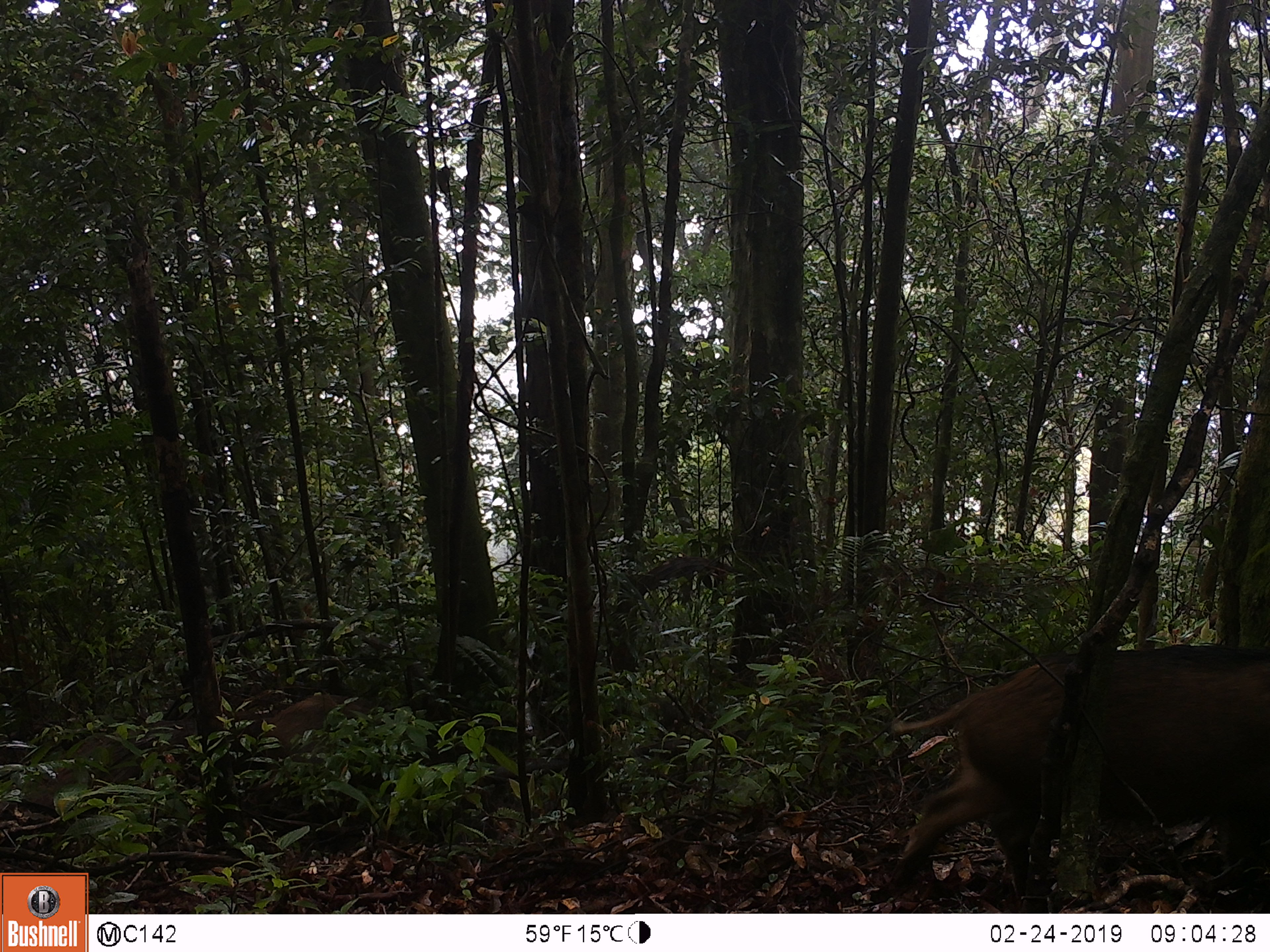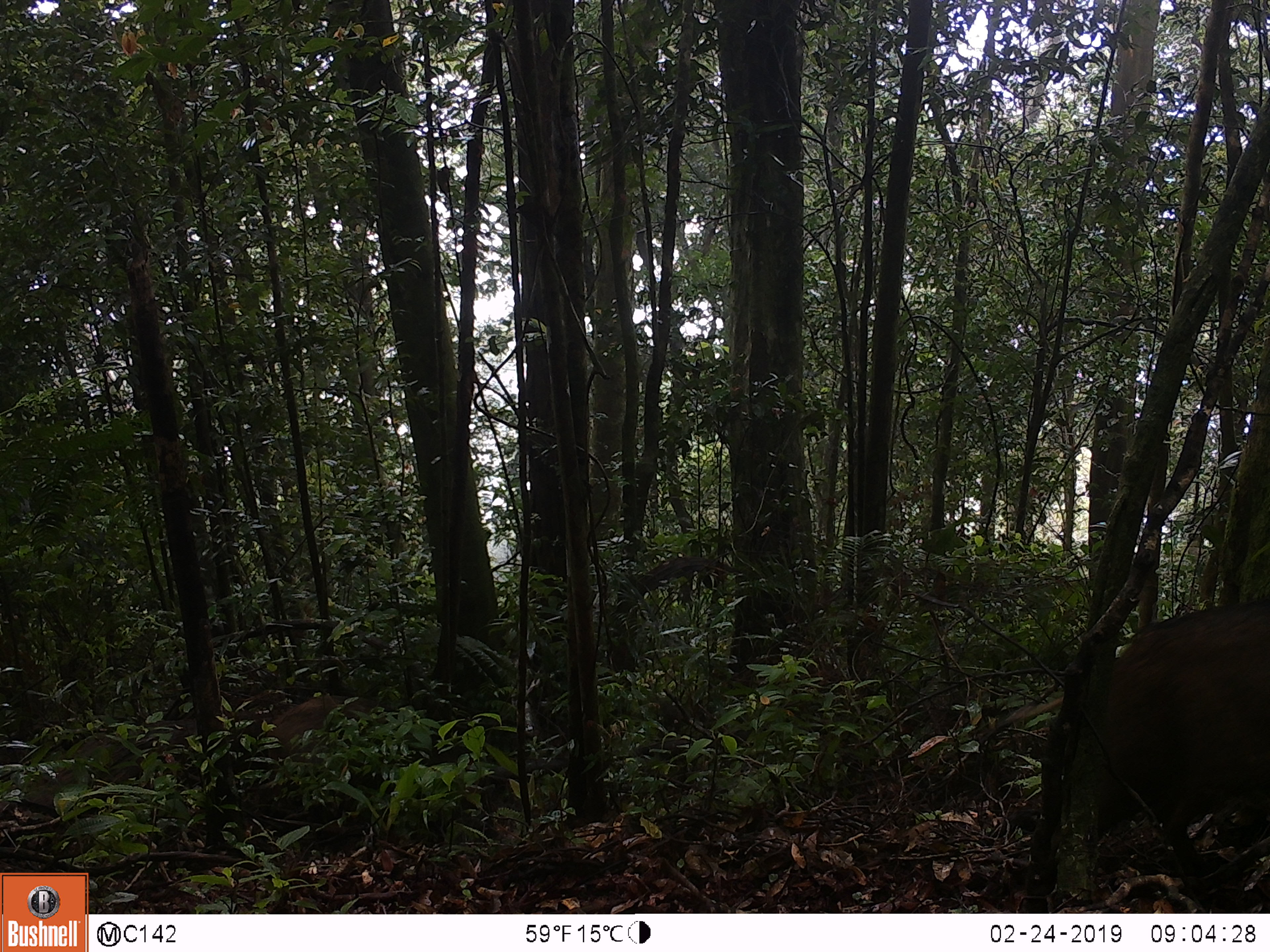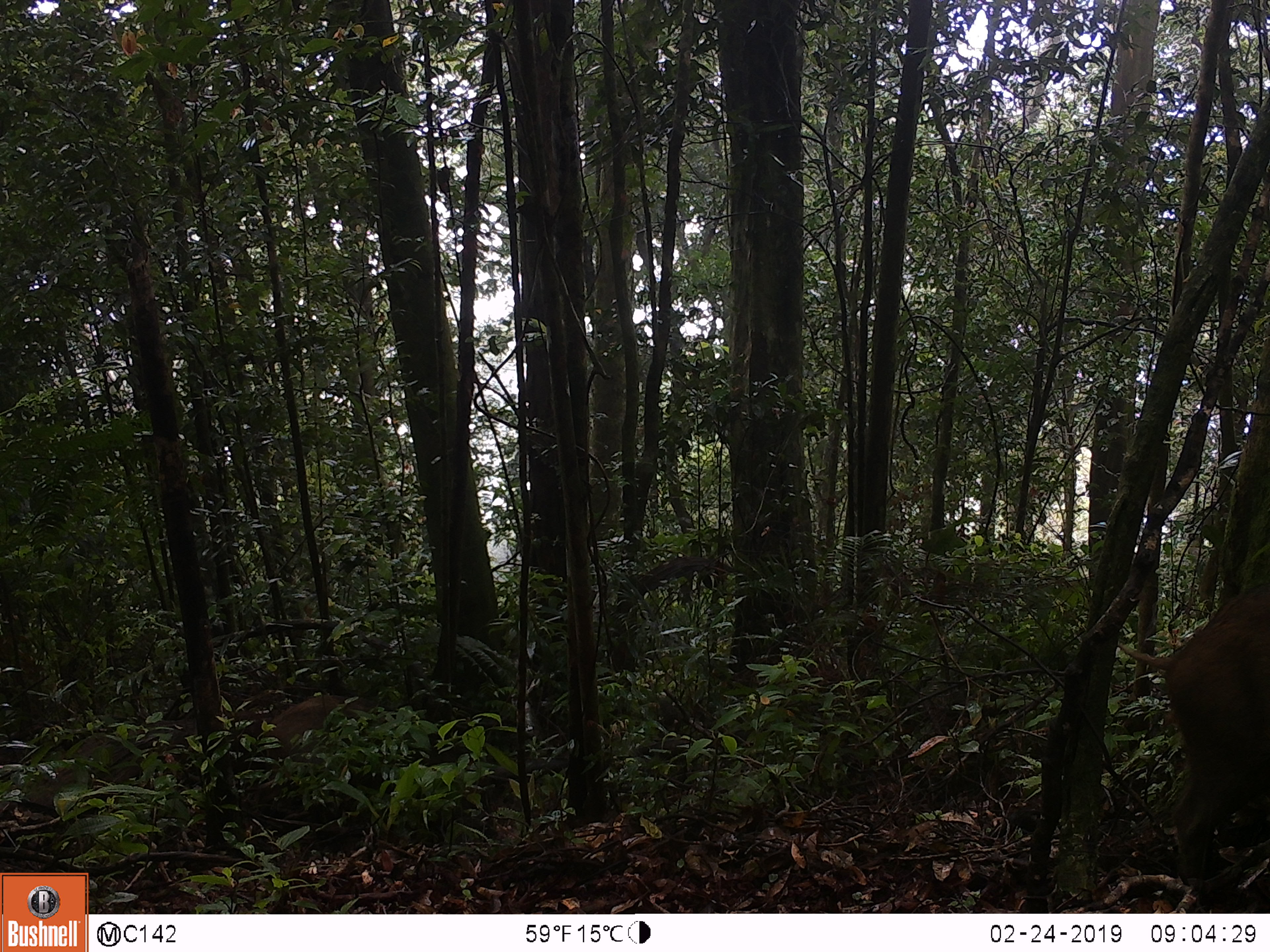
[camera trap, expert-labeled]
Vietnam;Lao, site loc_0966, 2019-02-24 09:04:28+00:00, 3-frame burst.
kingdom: Animalia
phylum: Chordata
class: Mammalia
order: Artiodactyla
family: Suidae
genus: Sus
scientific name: Sus scrofa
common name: eurasian wild pig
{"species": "eurasian wild pig (Sus scrofa)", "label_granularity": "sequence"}